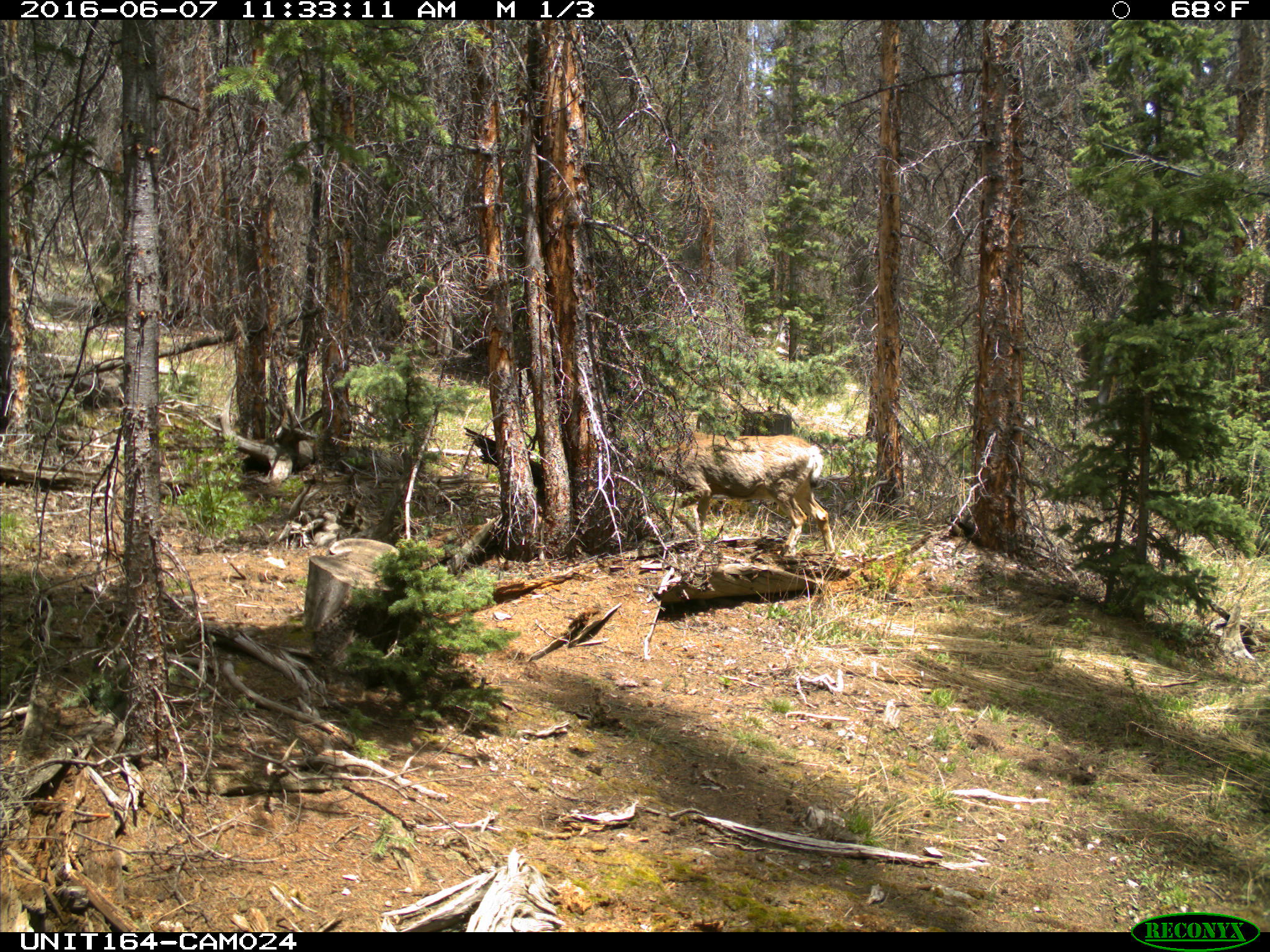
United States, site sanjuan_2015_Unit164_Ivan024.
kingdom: Animalia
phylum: Chordata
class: Mammalia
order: Artiodactyla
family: Cervidae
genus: Odocoileus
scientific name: Odocoileus hemionus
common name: mule deer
Odocoileus hemionus (mule deer).